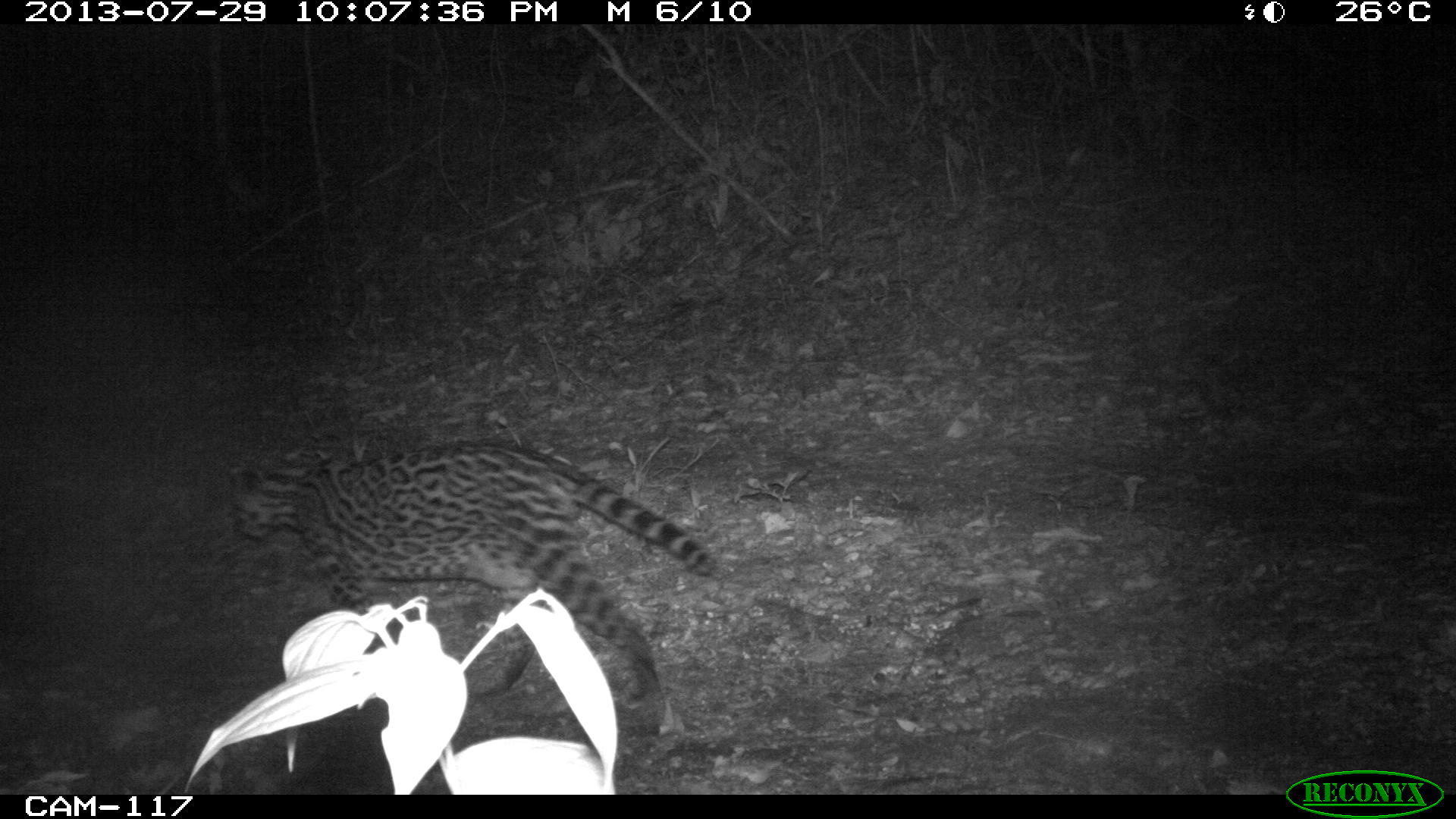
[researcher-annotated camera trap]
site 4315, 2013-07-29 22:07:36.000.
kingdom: Animalia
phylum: Chordata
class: Mammalia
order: Carnivora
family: Felidae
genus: Leopardus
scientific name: Leopardus pardalis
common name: ocelot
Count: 1.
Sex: female.